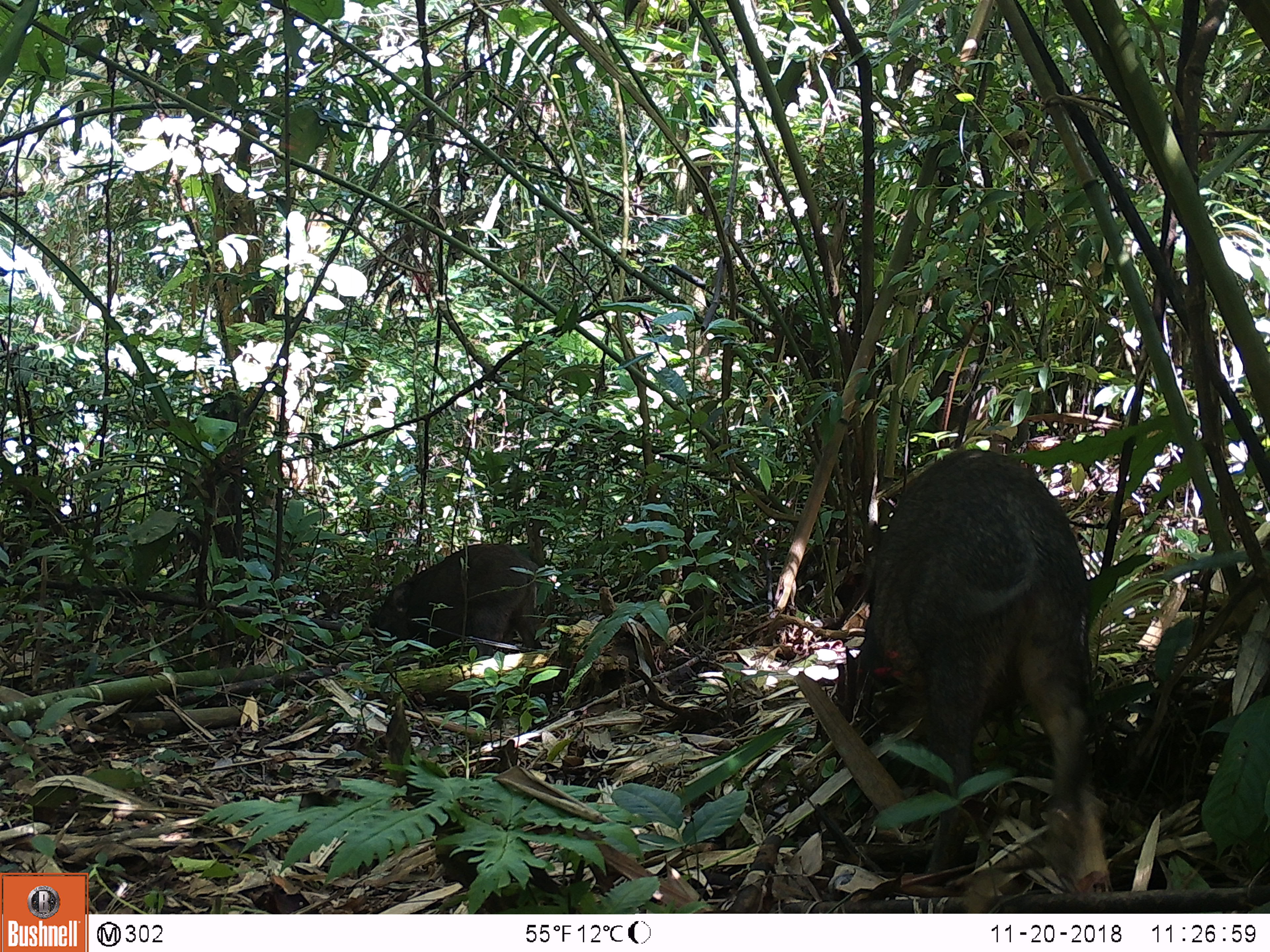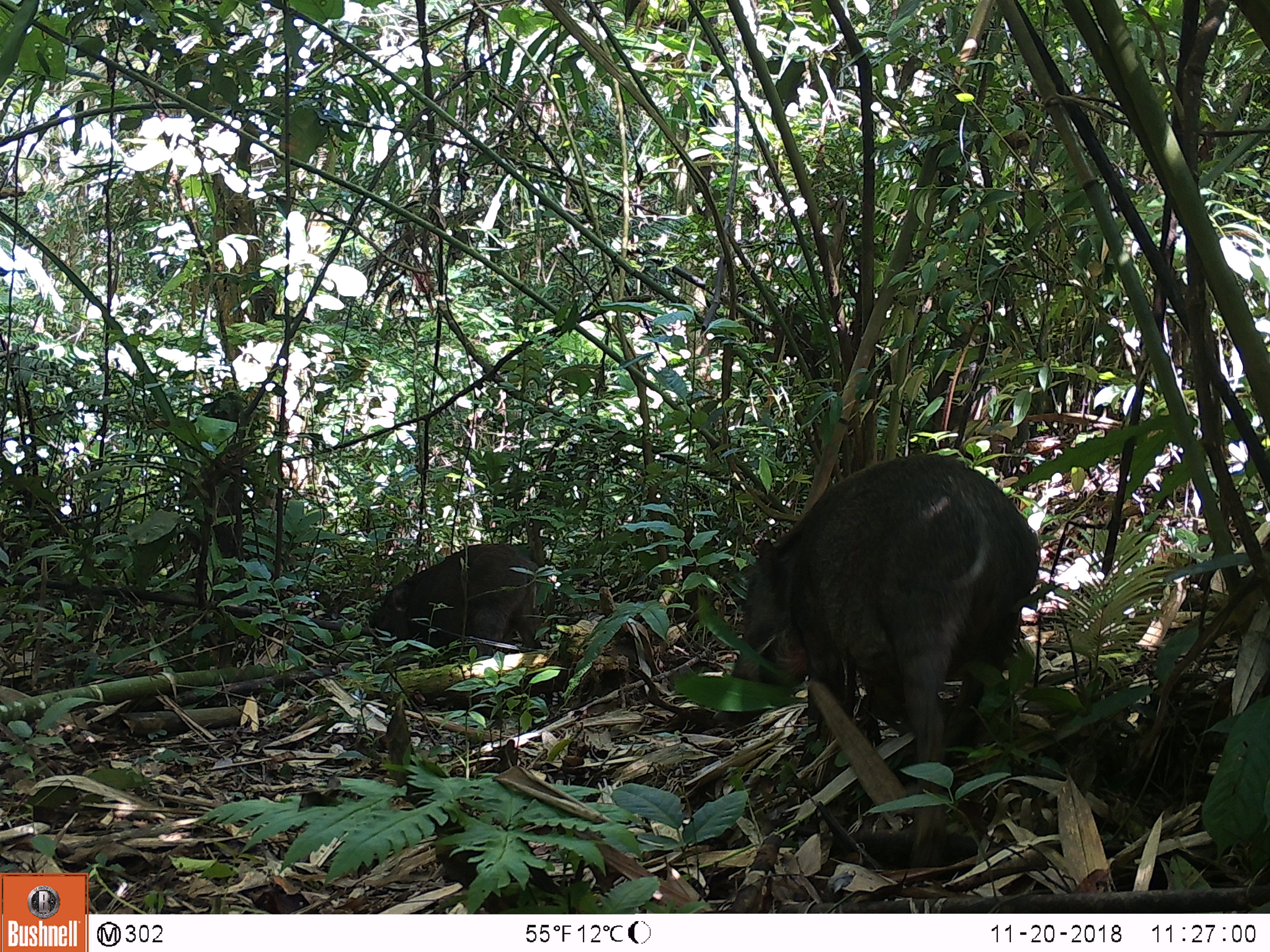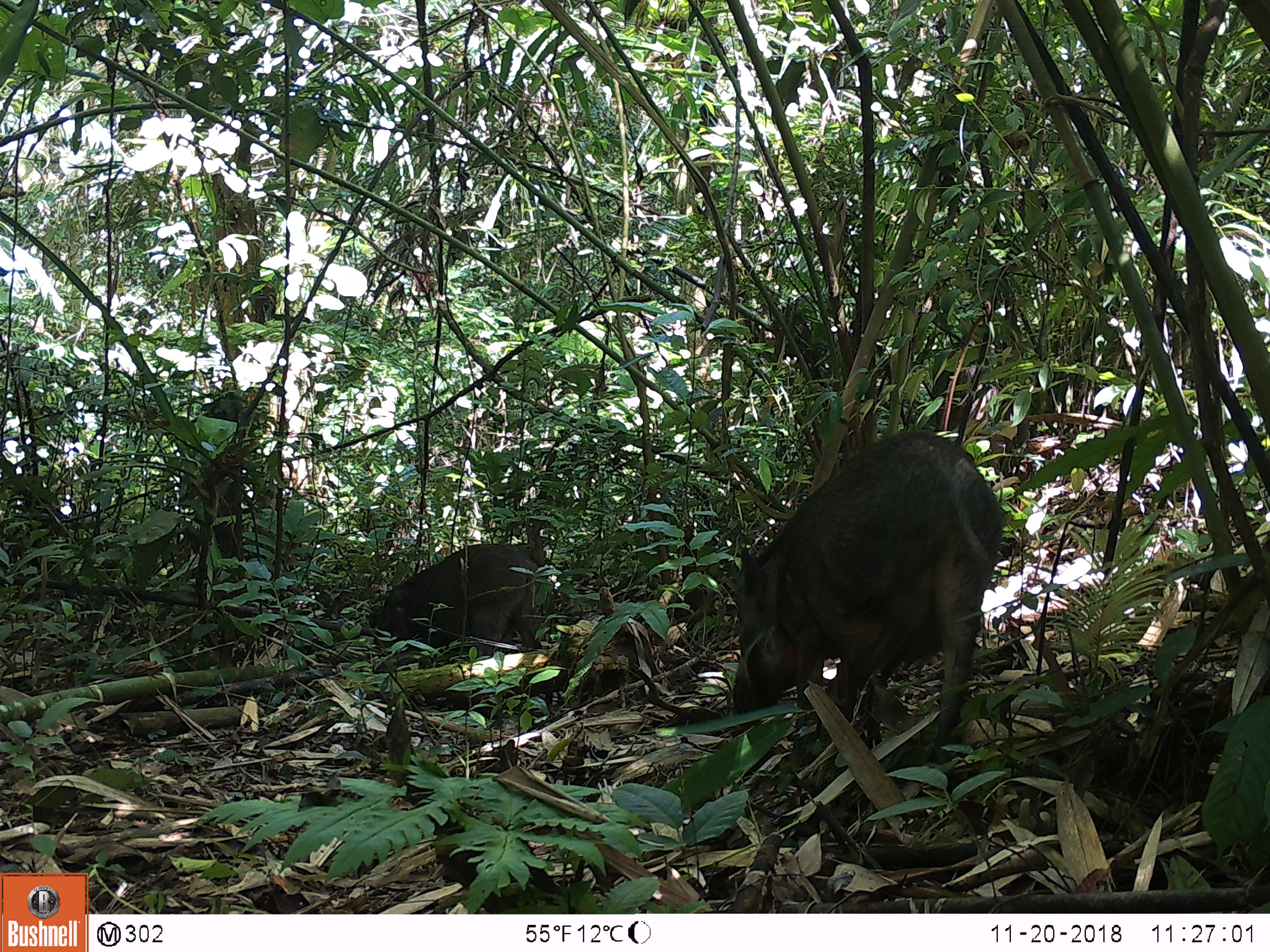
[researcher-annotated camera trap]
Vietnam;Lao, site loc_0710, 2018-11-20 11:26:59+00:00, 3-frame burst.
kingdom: Animalia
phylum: Chordata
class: Mammalia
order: Artiodactyla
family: Suidae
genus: Sus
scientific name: Sus scrofa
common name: eurasian wild pig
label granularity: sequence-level